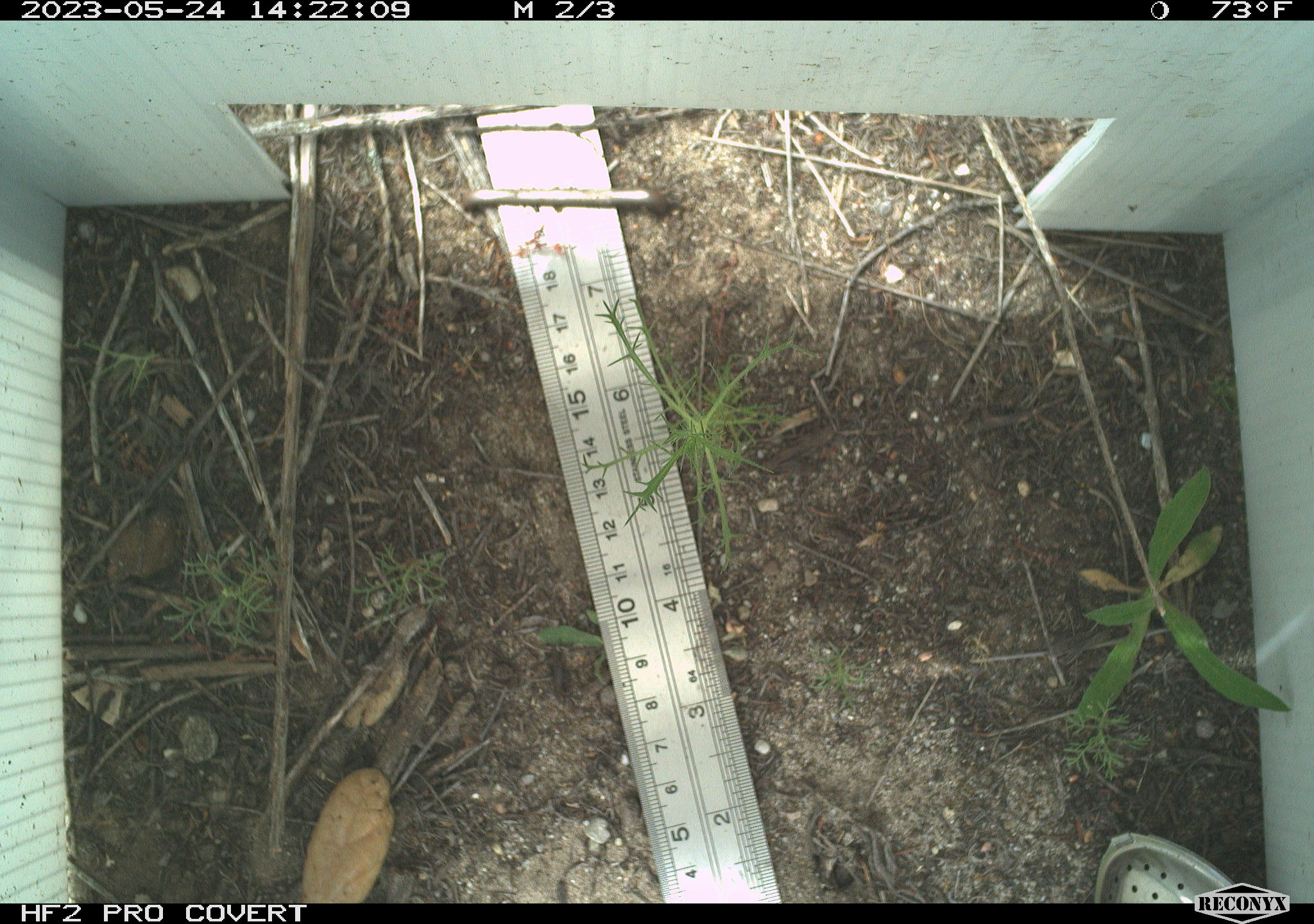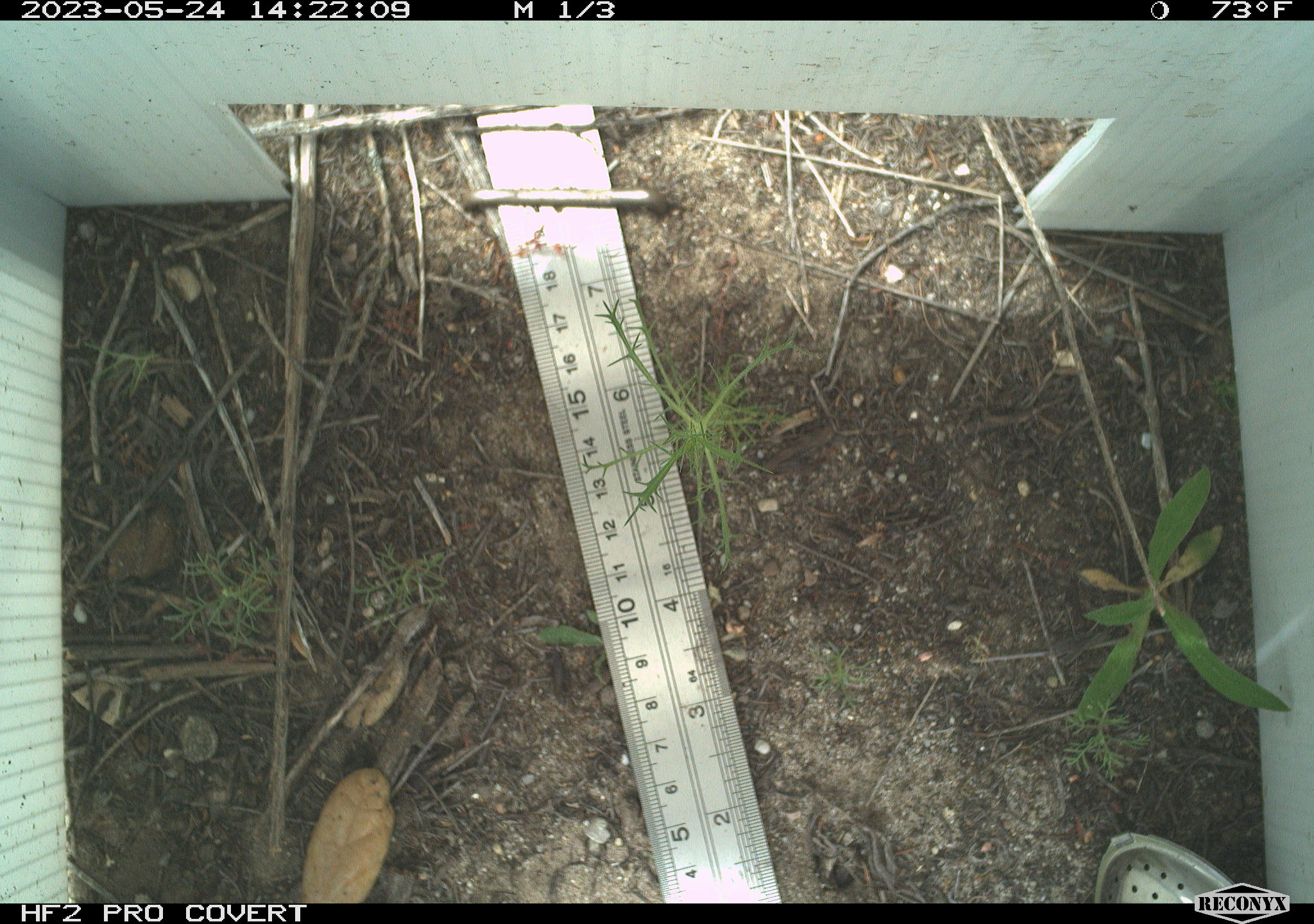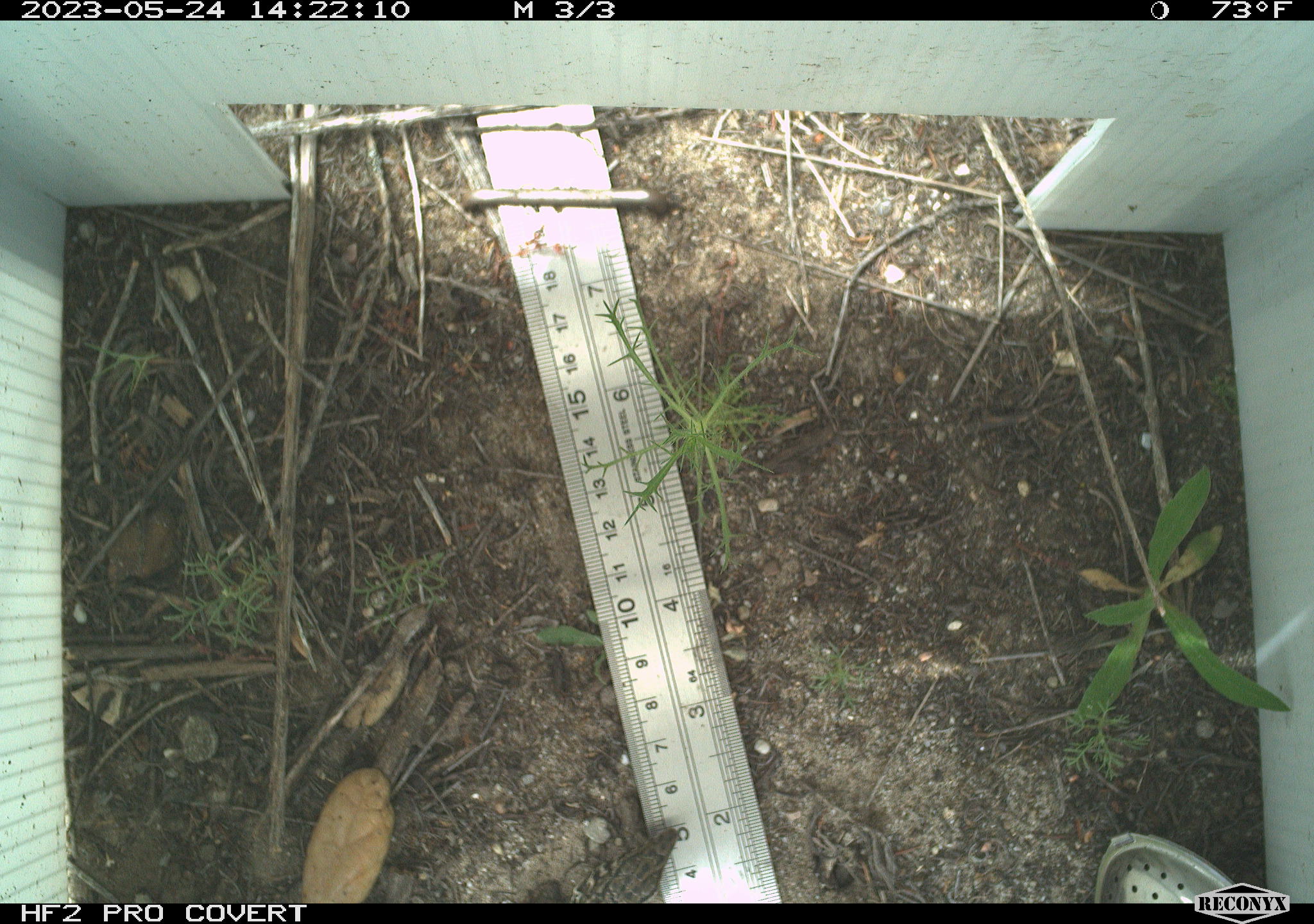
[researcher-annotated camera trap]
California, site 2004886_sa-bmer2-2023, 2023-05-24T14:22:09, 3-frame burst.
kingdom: Animalia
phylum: Chordata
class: Reptilia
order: Squamata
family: Teiidae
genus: Aspidoscelis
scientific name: Aspidoscelis tigris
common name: western whiptail